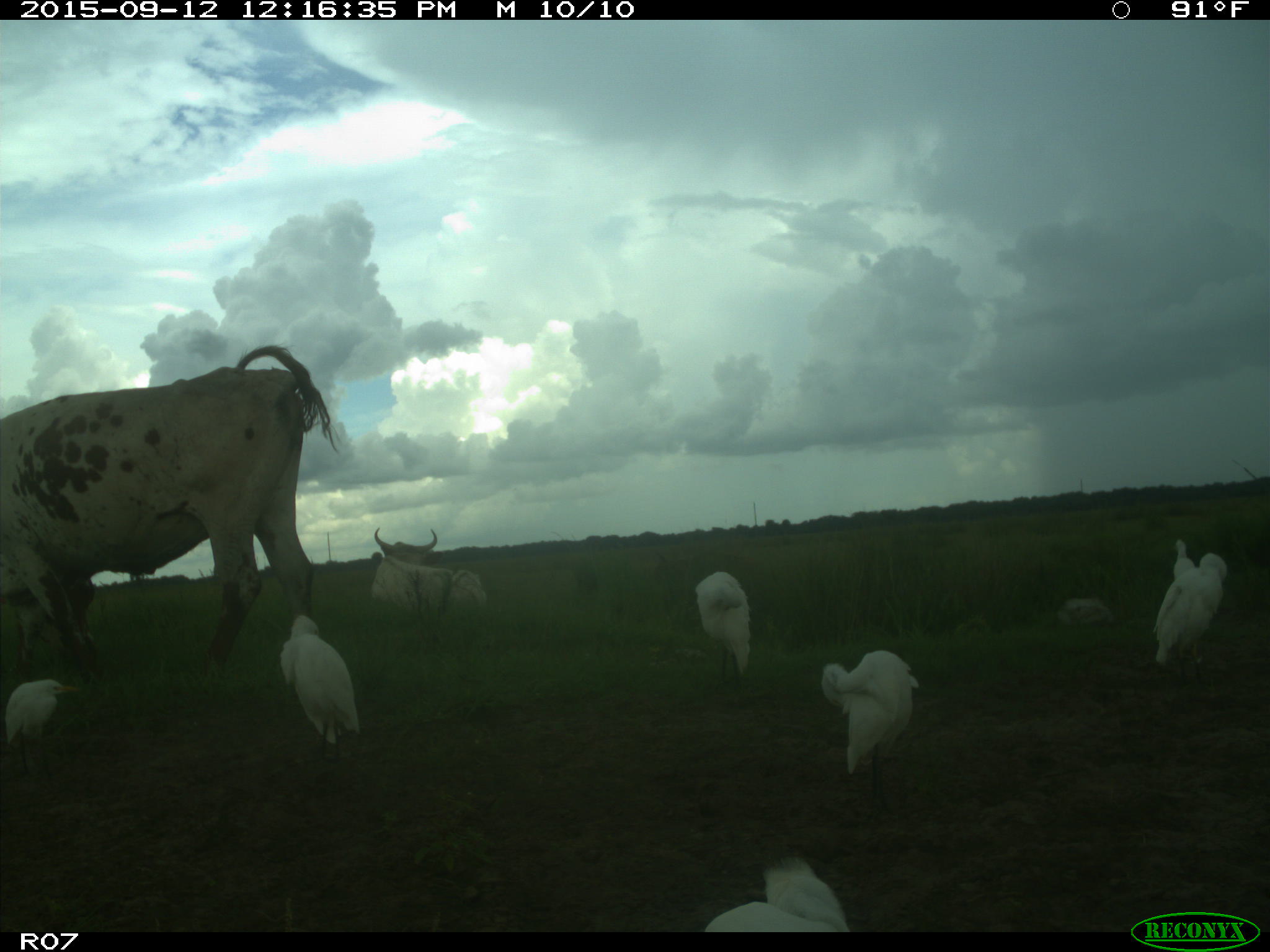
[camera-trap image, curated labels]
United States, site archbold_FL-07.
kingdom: Animalia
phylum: Chordata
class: Mammalia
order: Artiodactyla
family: Bovidae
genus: Bos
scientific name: Bos taurus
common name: domestic cow